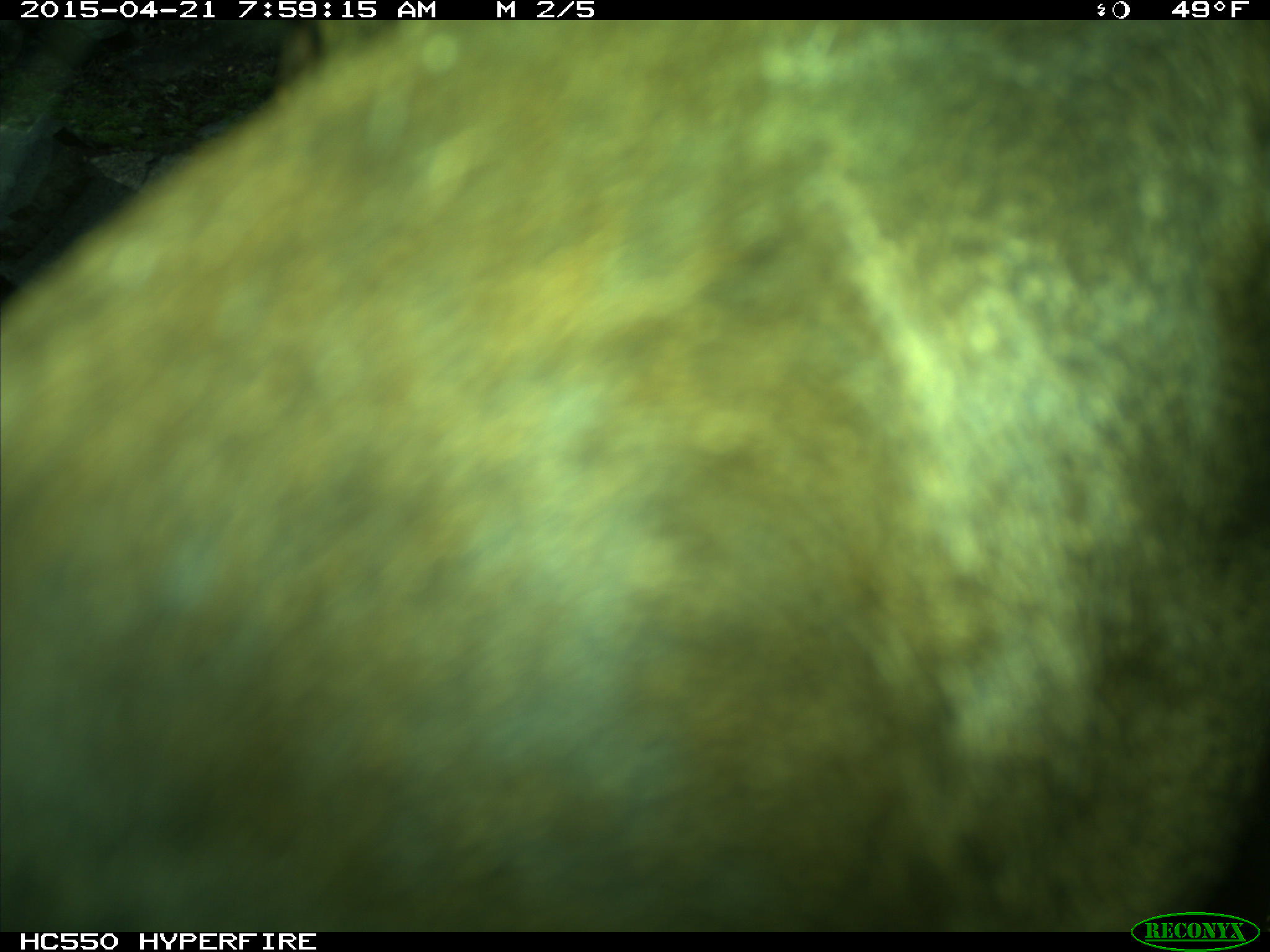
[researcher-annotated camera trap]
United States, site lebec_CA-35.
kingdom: Animalia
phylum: Chordata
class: Mammalia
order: Artiodactyla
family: Cervidae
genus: Cervus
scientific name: Cervus canadensis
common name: elk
Cervus canadensis (elk).